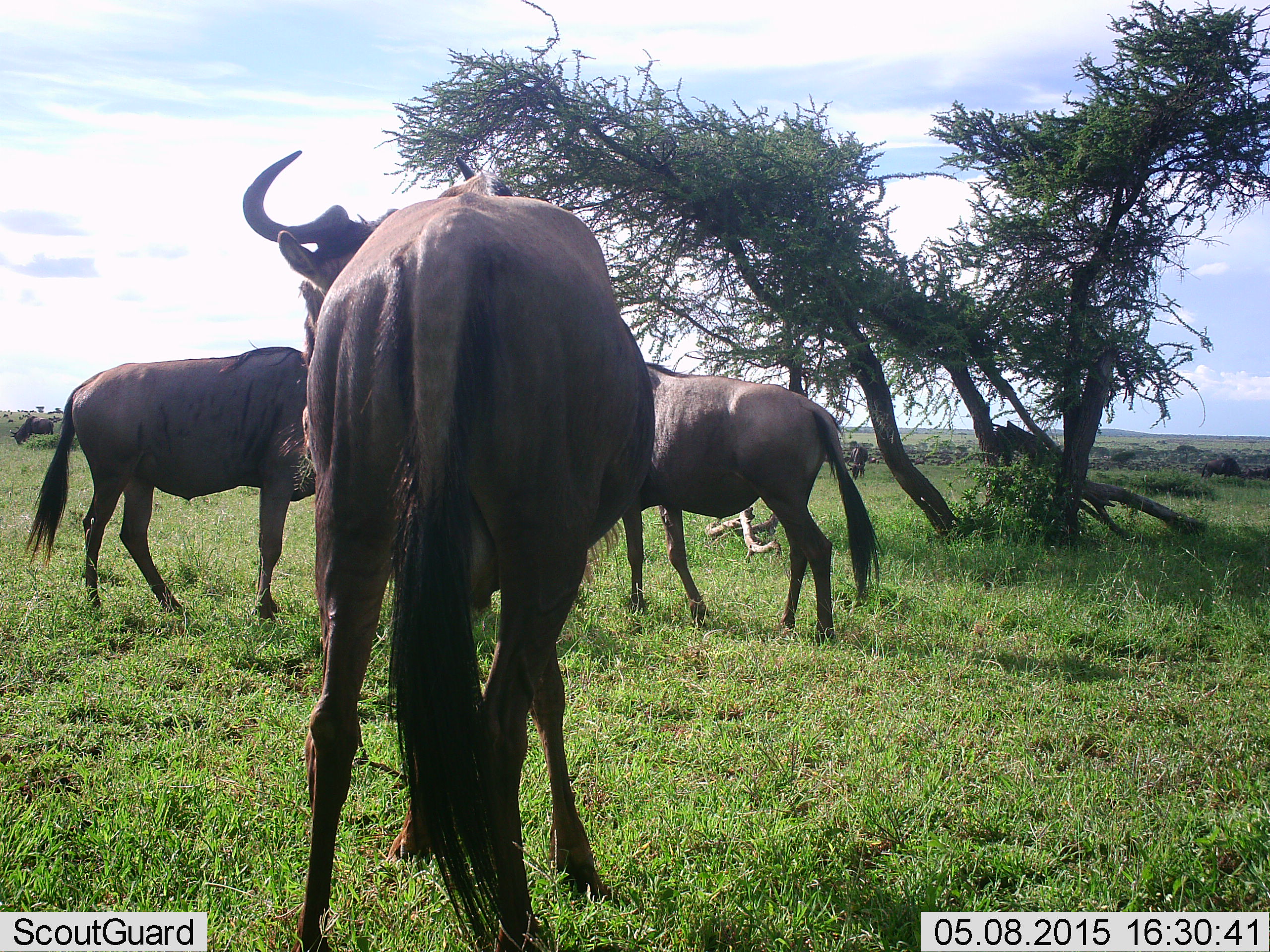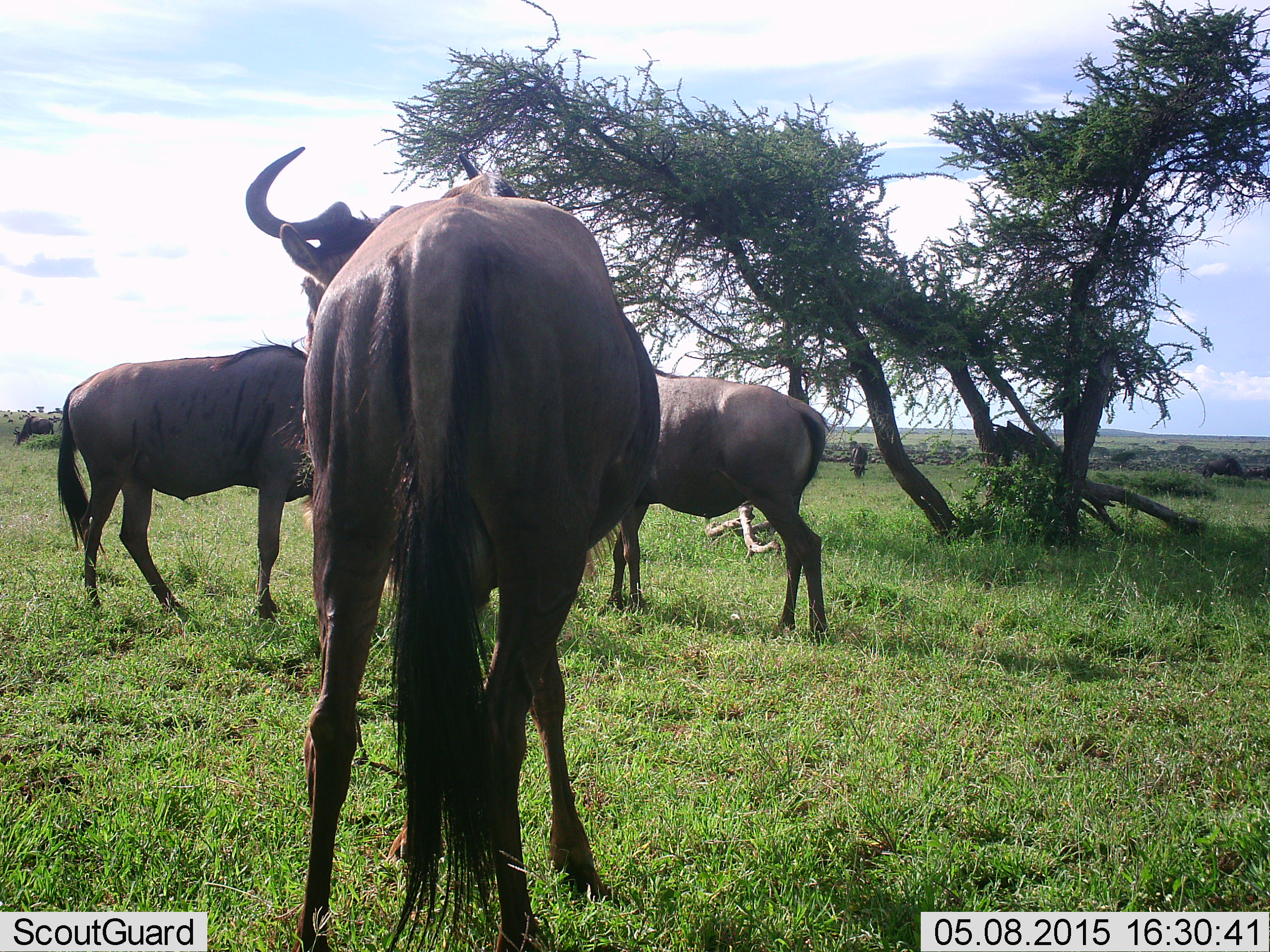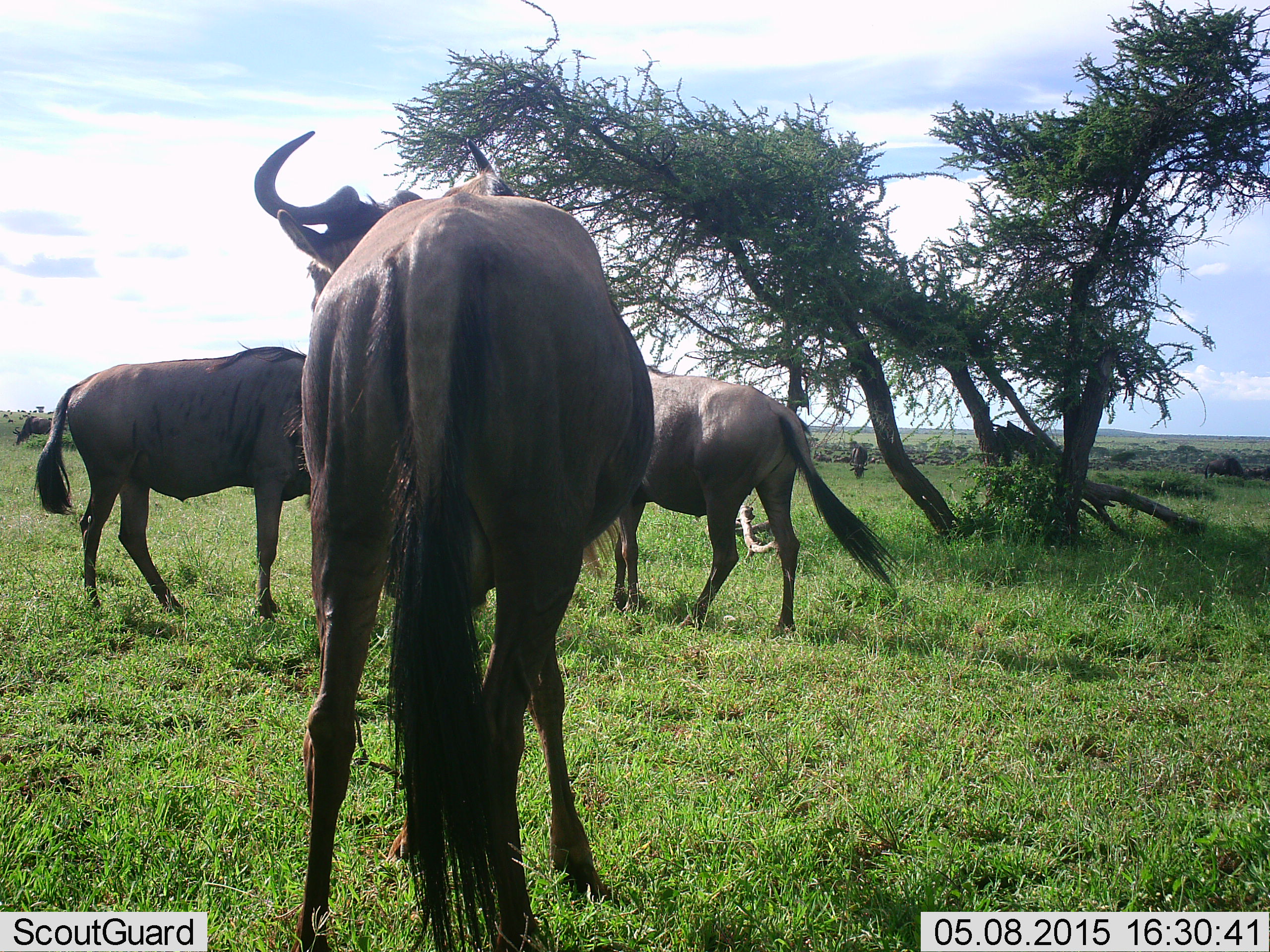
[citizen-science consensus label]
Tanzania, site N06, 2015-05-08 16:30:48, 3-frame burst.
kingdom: Animalia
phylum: Chordata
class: Mammalia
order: Artiodactyla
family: Bovidae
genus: Connochaetes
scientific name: Connochaetes taurinus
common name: blue wildebeest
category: wildebeest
Wildebeest (blue wildebeest) (Connochaetes taurinus), count 5. Behavior (volunteer vote fractions): standing 70%, resting 0%, moving 40%, interacting 20%. Young present (vote fraction): 0%. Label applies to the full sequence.